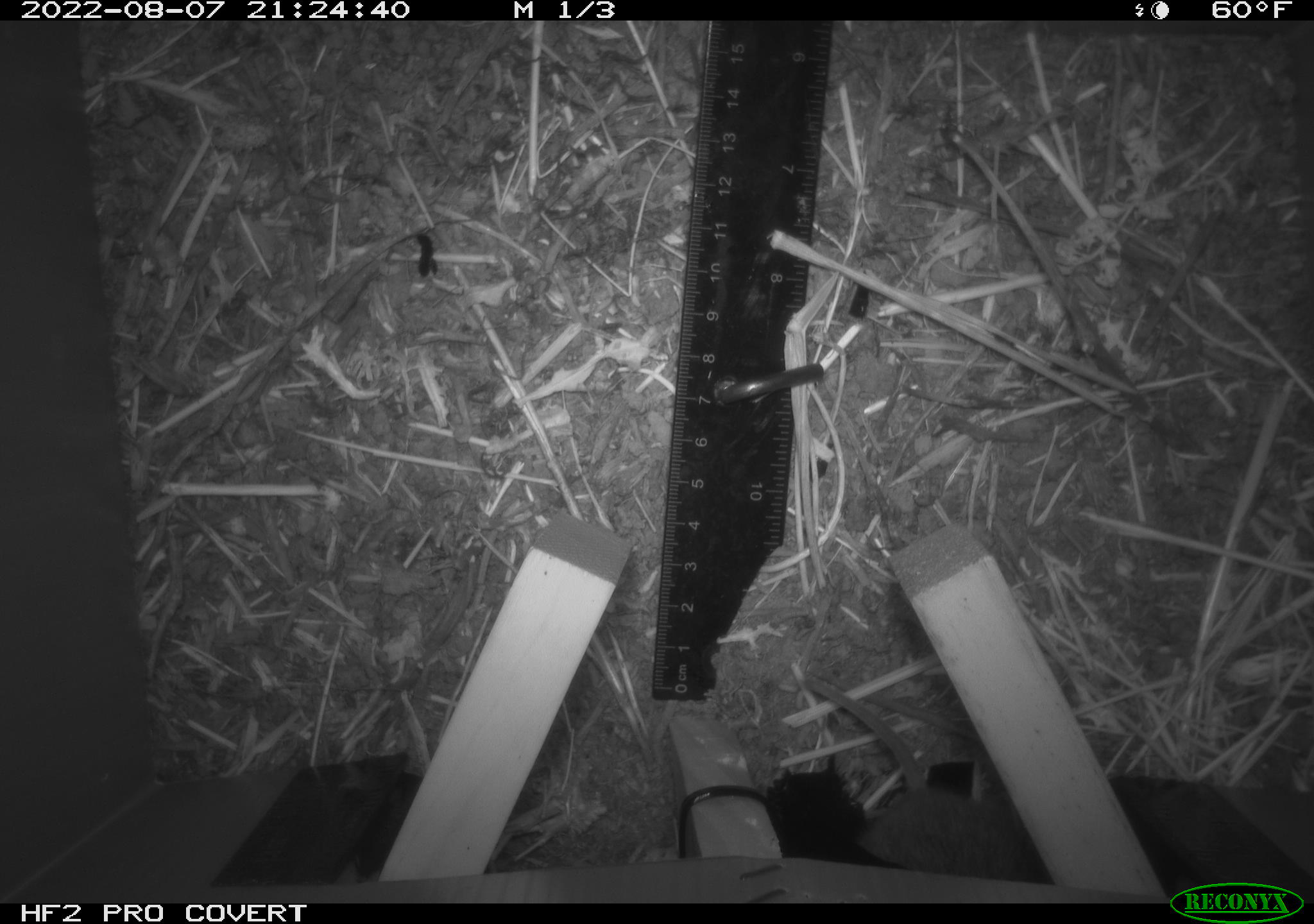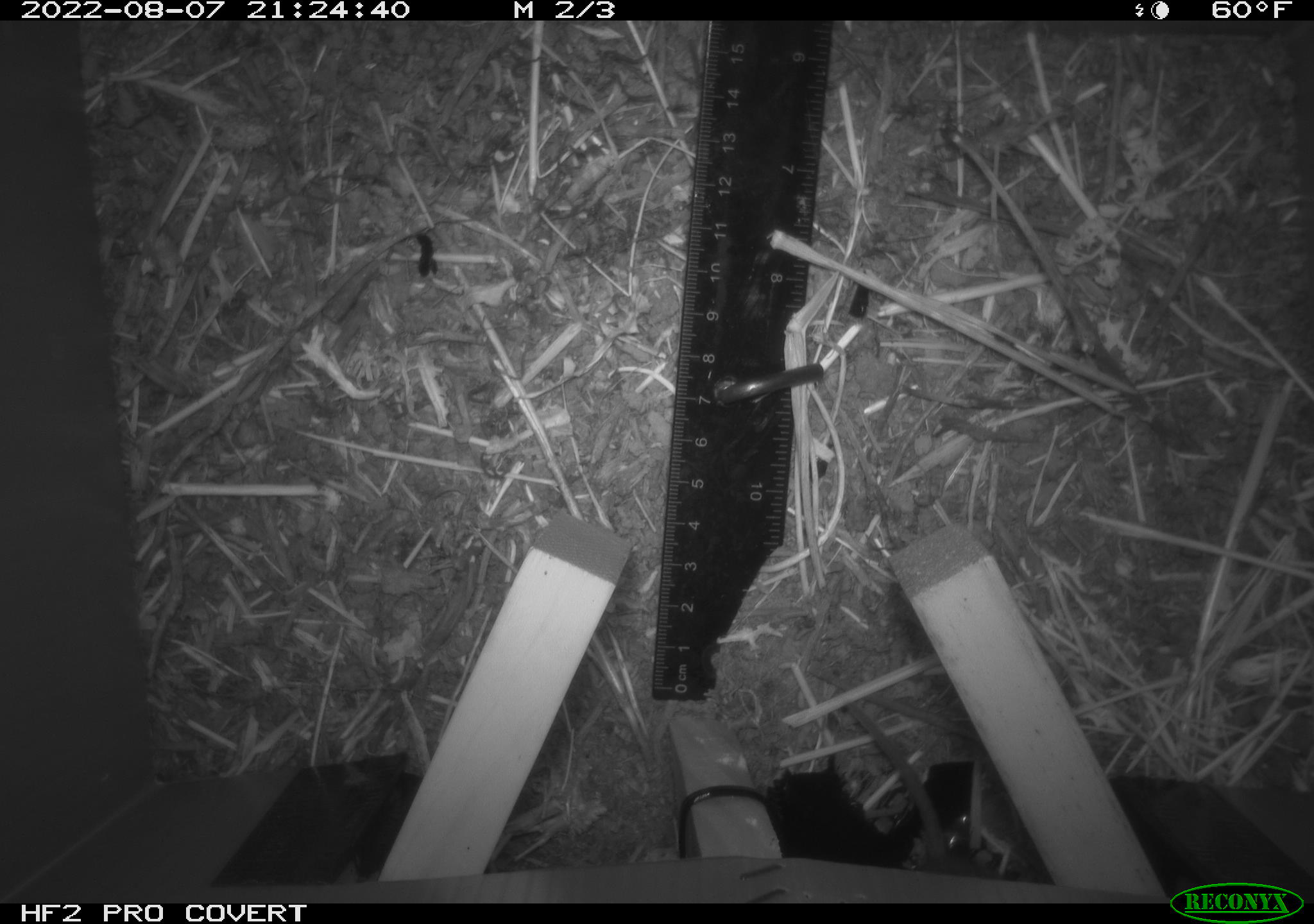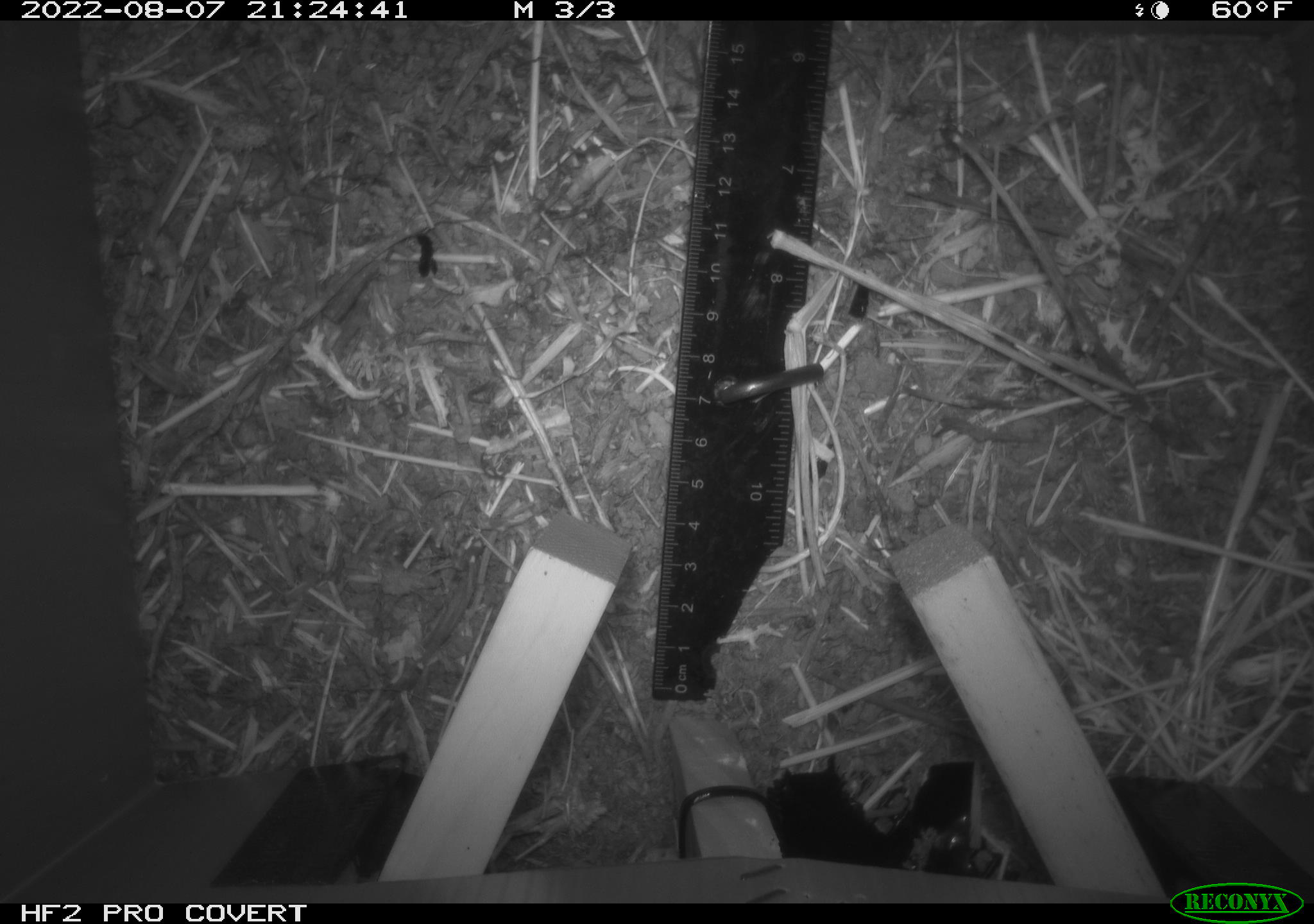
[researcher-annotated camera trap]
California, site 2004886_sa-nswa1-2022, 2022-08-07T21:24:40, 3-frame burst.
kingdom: Animalia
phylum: Chordata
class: Mammalia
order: Rodentia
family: Cricetidae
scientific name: Cricetidae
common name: hamsters, voles, lemmings, and allies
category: cricetidae family